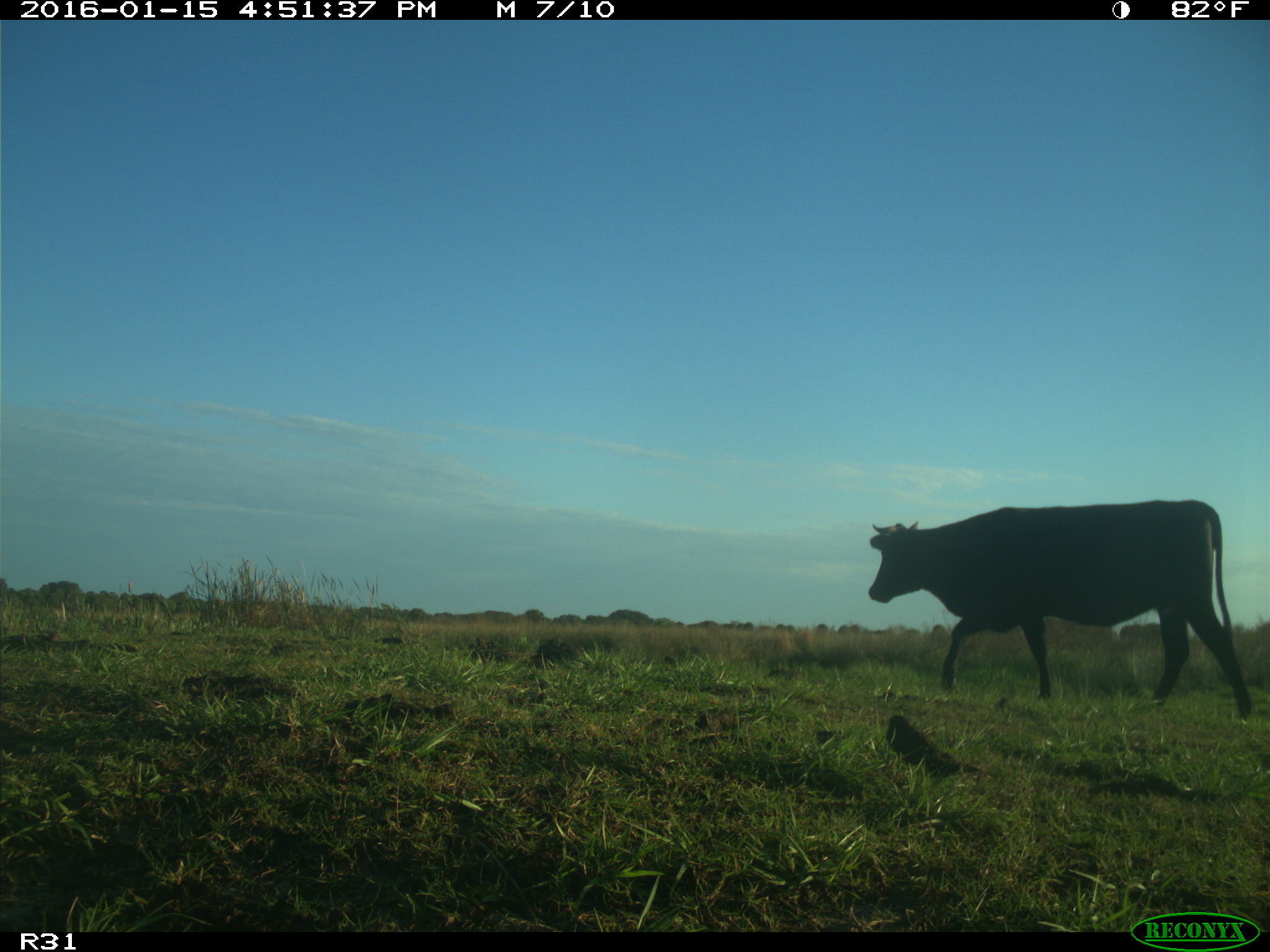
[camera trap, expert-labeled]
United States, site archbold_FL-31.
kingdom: Animalia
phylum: Chordata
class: Mammalia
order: Artiodactyla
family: Bovidae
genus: Bos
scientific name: Bos taurus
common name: domestic cow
Bos taurus (domestic cow).